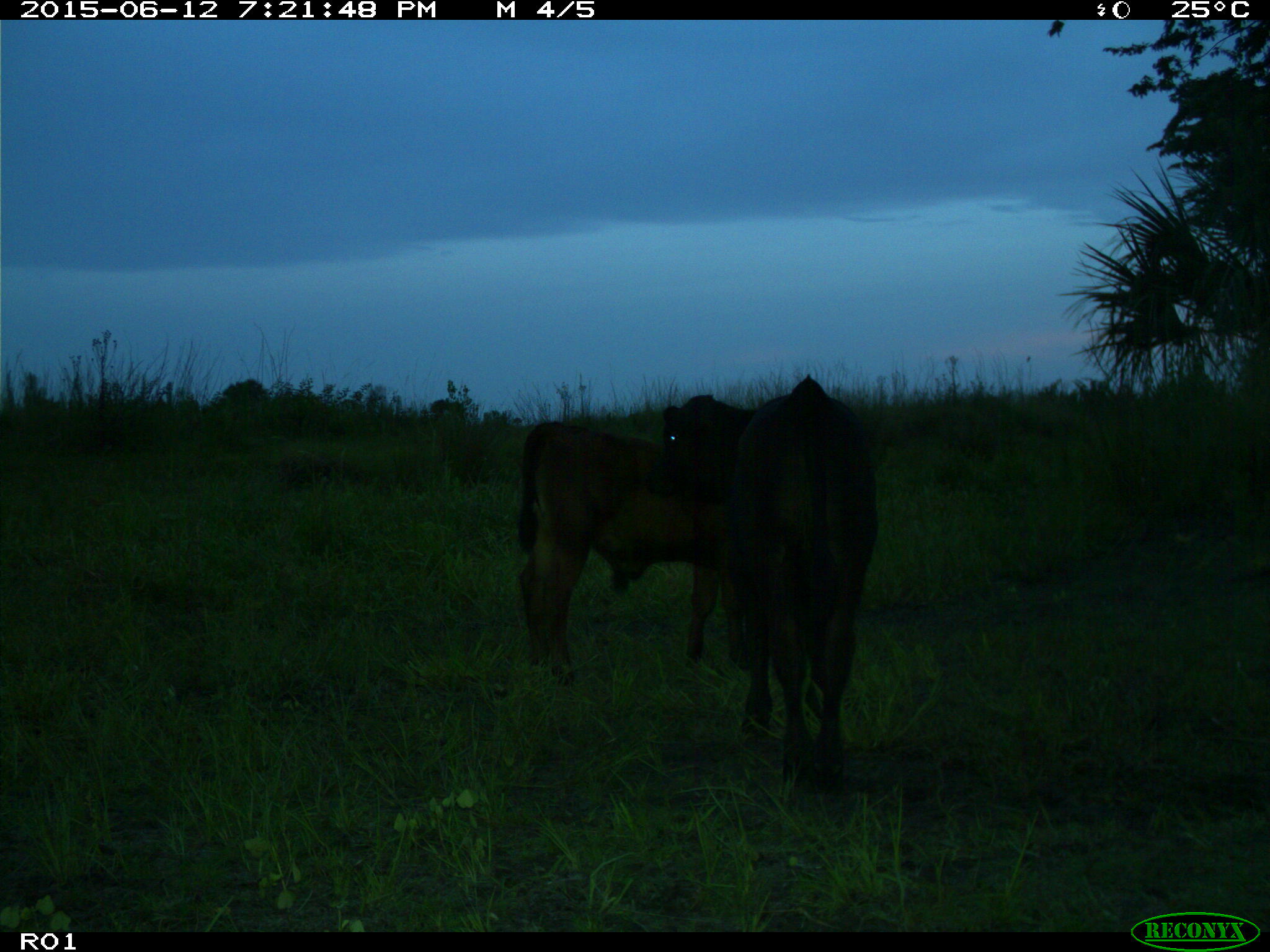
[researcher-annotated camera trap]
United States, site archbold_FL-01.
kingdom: Animalia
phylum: Chordata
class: Mammalia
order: Artiodactyla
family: Bovidae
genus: Bos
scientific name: Bos taurus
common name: domestic cow